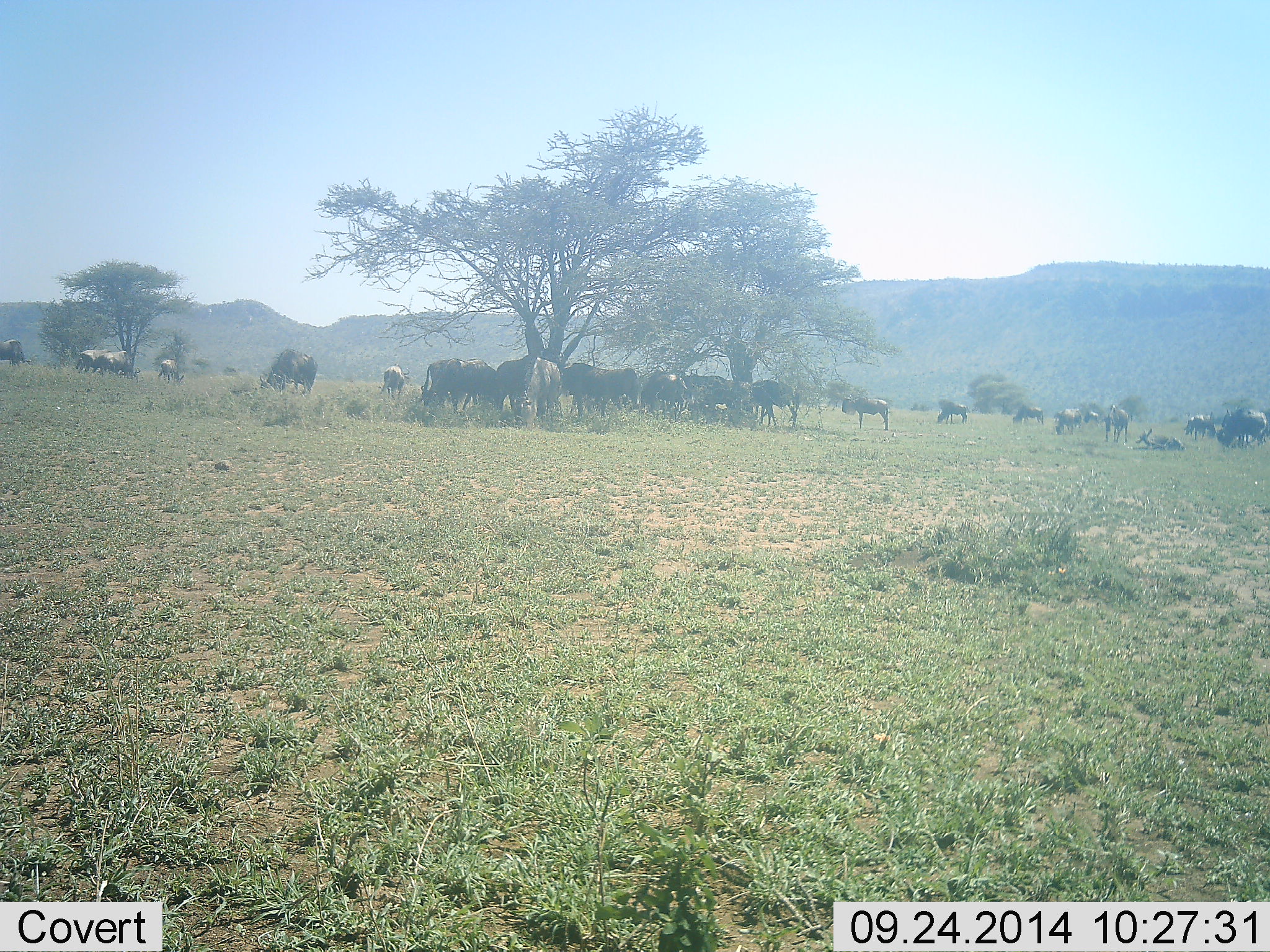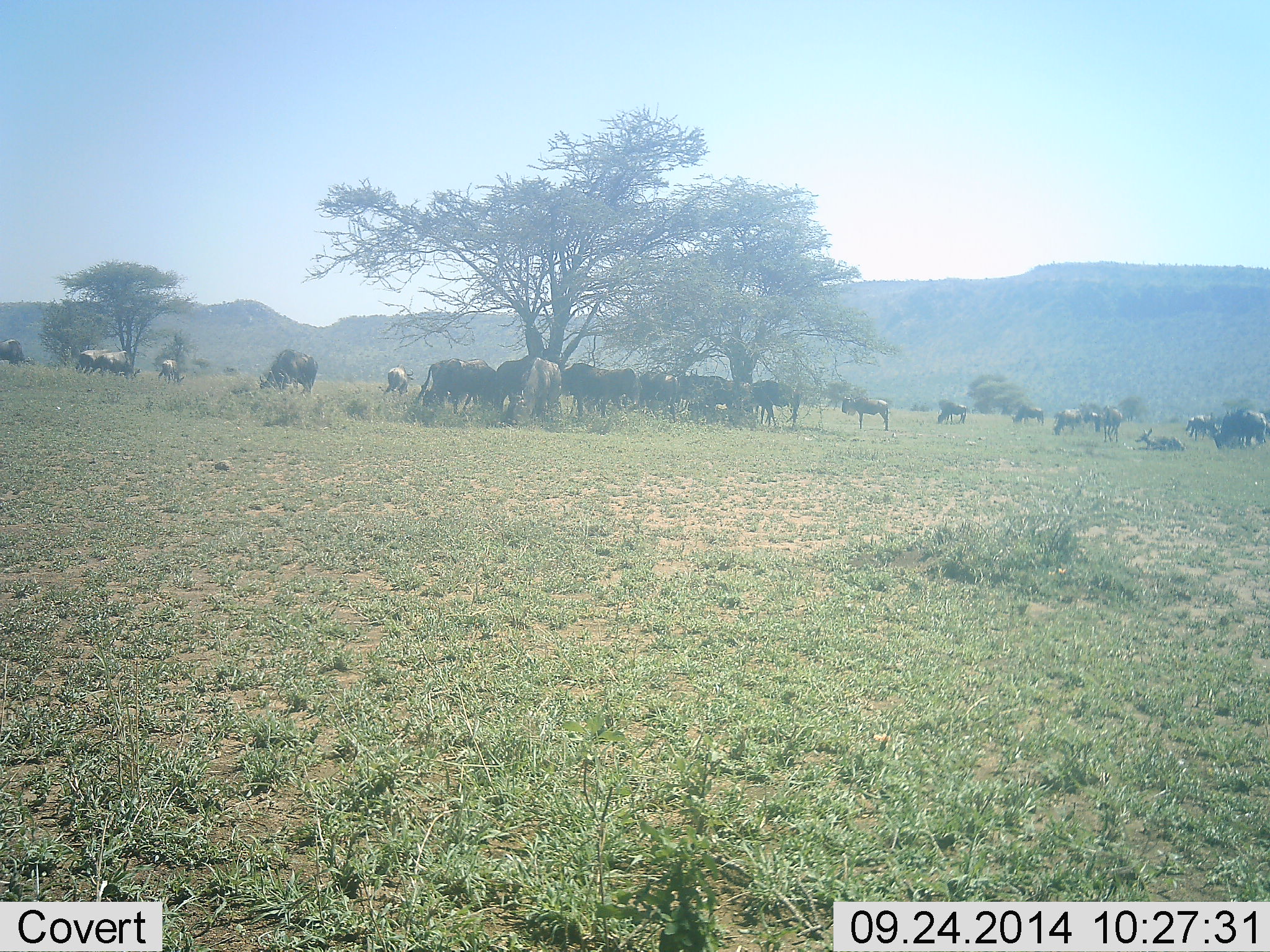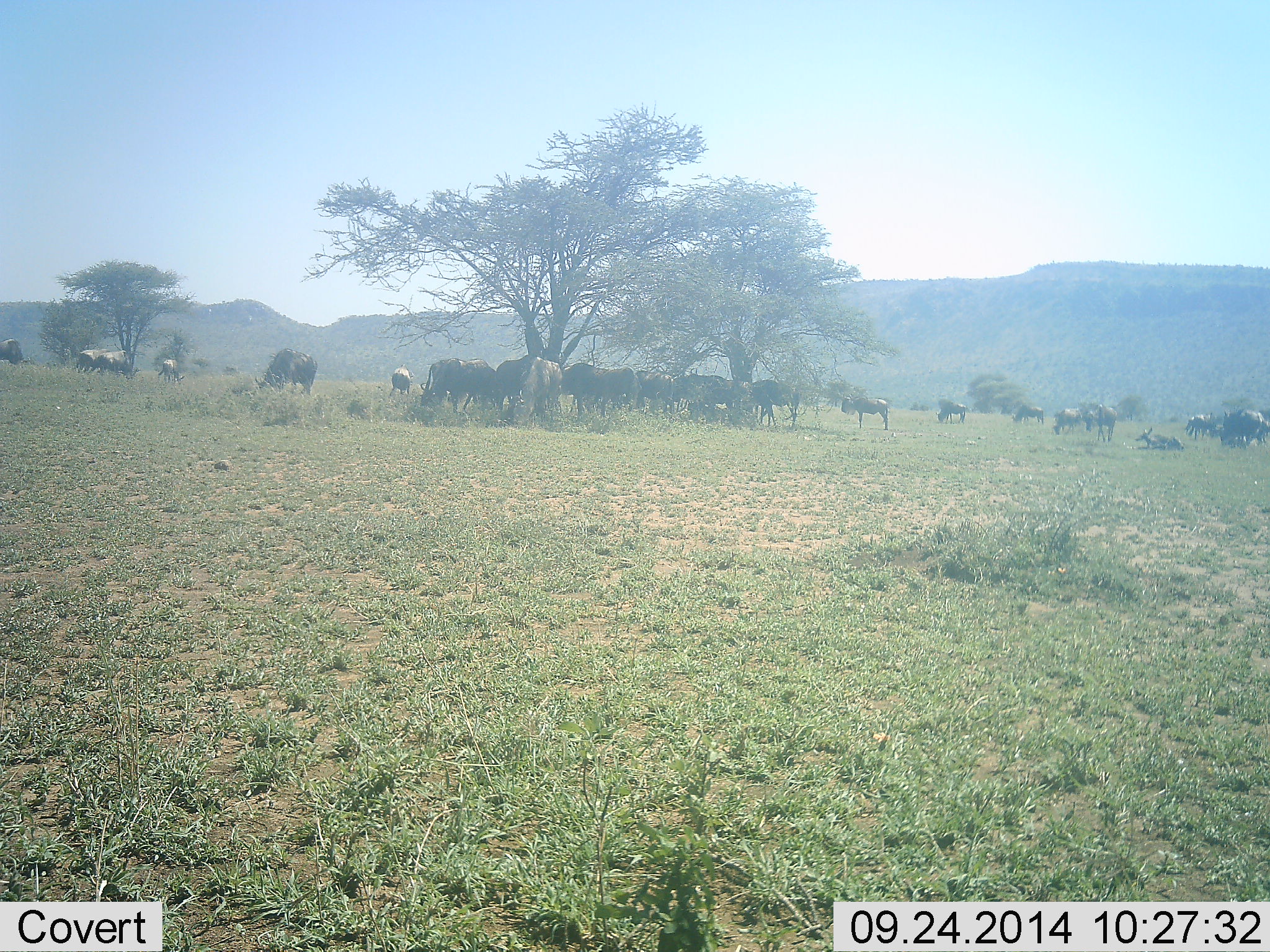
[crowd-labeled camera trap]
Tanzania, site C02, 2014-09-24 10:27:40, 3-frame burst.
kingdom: Animalia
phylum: Chordata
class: Mammalia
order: Artiodactyla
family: Bovidae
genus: Connochaetes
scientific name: Connochaetes taurinus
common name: blue wildebeest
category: wildebeest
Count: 11-50.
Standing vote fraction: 80%.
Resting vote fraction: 70%.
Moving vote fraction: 50%.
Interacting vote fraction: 40%.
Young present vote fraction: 10%.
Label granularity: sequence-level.